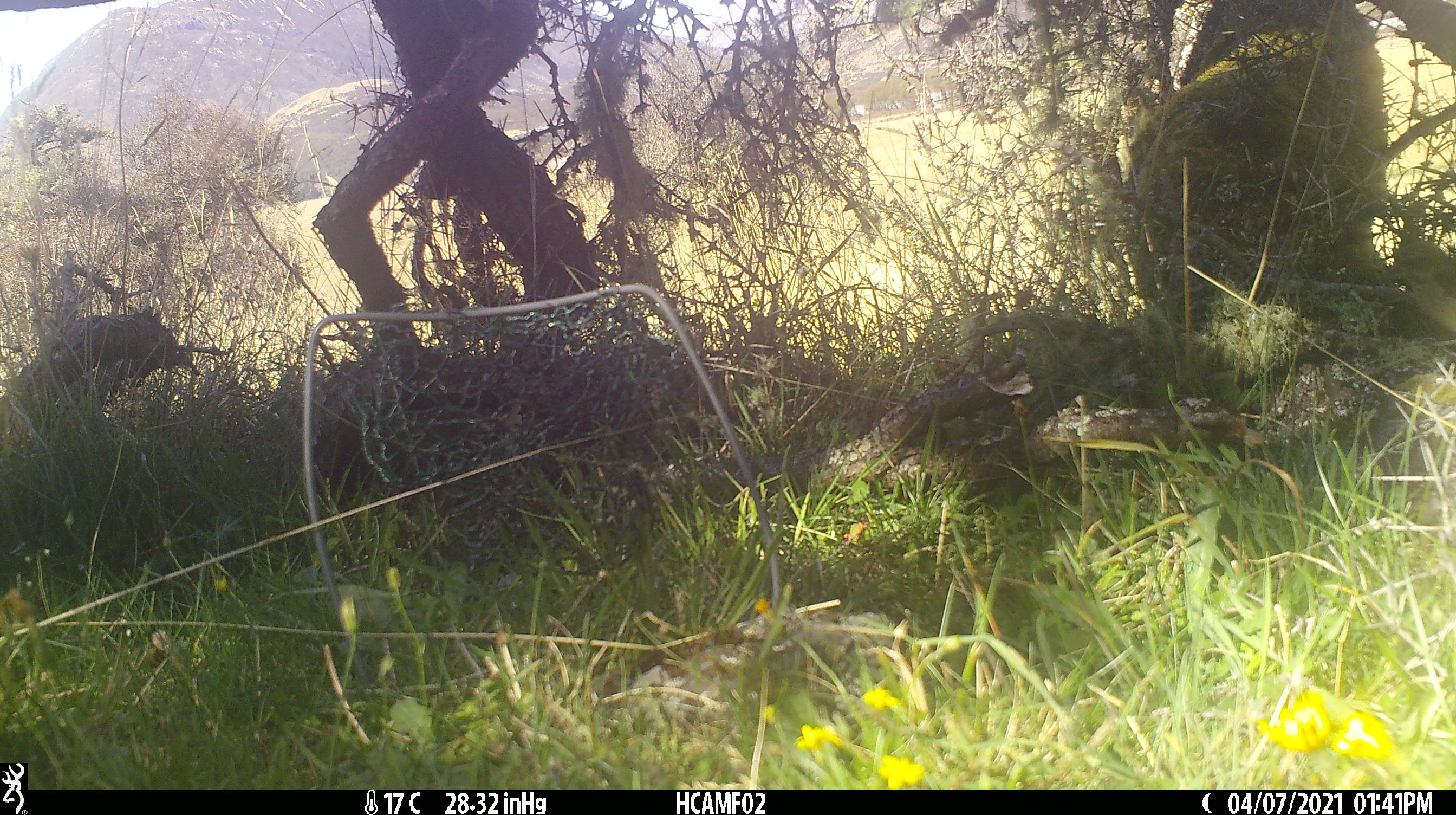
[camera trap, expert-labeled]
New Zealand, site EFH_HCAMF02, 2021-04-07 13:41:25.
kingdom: Animalia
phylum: Chordata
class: Aves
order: Passeriformes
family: Fringillidae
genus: Fringilla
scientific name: Fringilla coelebs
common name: common chaffinch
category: chaffinch